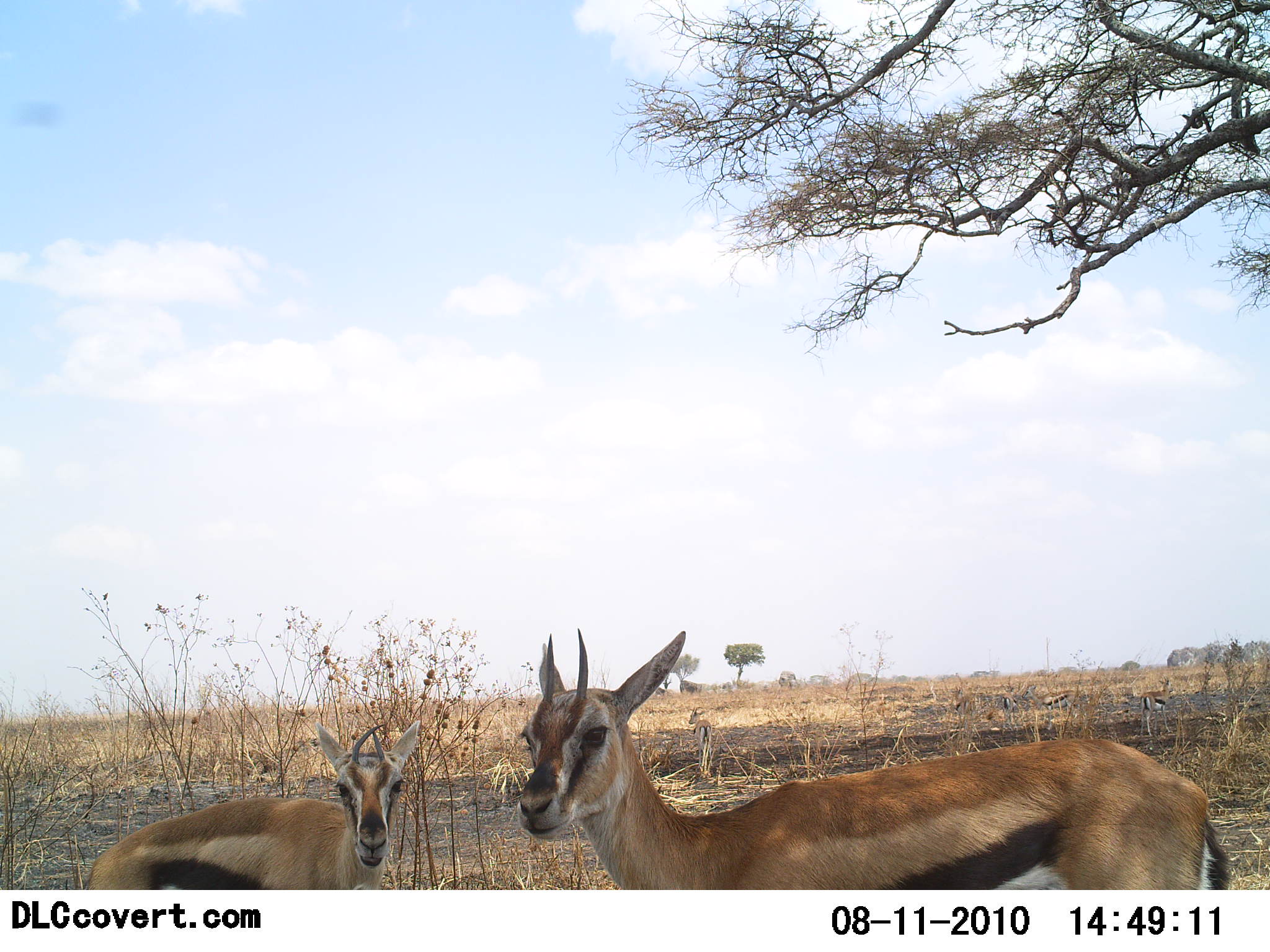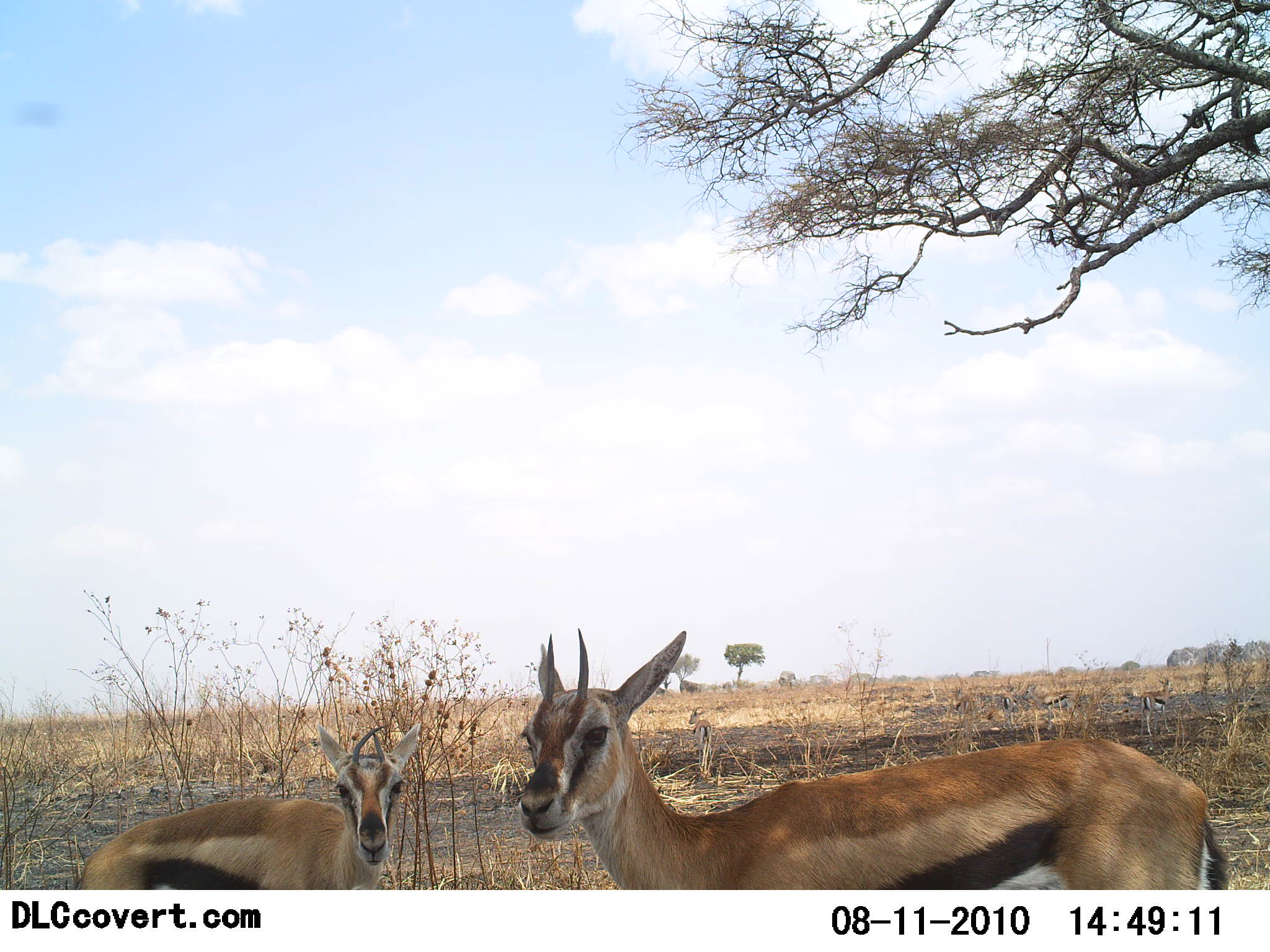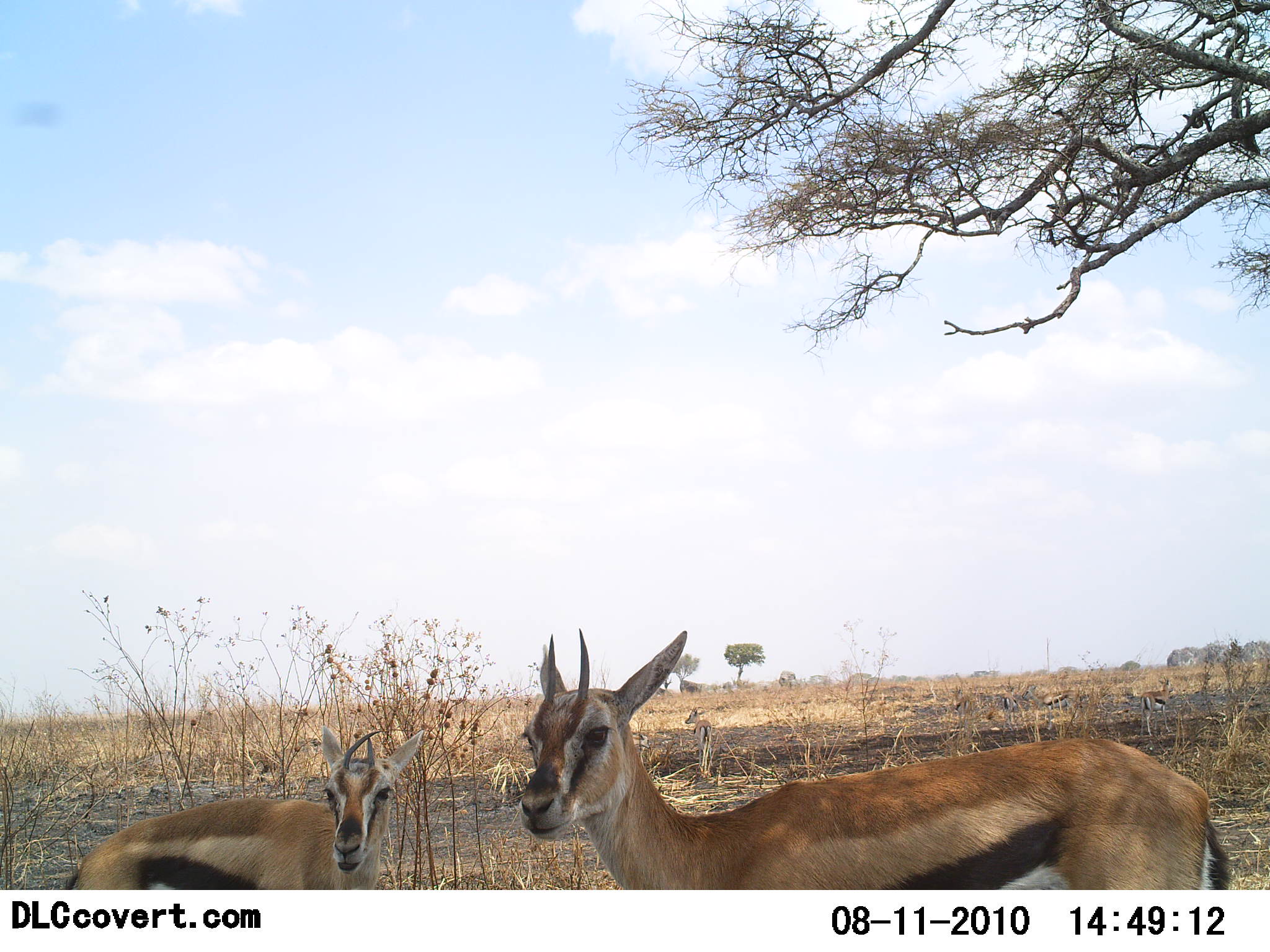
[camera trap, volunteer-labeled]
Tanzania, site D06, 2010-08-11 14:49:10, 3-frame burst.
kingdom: Animalia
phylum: Chordata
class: Mammalia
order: Artiodactyla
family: Bovidae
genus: Eudorcas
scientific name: Eudorcas thomsonii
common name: thomson's gazelle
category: gazellethomsons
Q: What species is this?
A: Gazellethomsons (thomson's gazelle) (Eudorcas thomsonii).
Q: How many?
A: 2.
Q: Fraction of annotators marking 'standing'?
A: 100%.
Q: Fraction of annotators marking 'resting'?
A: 0%.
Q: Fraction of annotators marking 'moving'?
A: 0%.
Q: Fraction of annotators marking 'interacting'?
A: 0%.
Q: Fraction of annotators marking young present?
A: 17%.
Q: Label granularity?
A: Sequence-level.